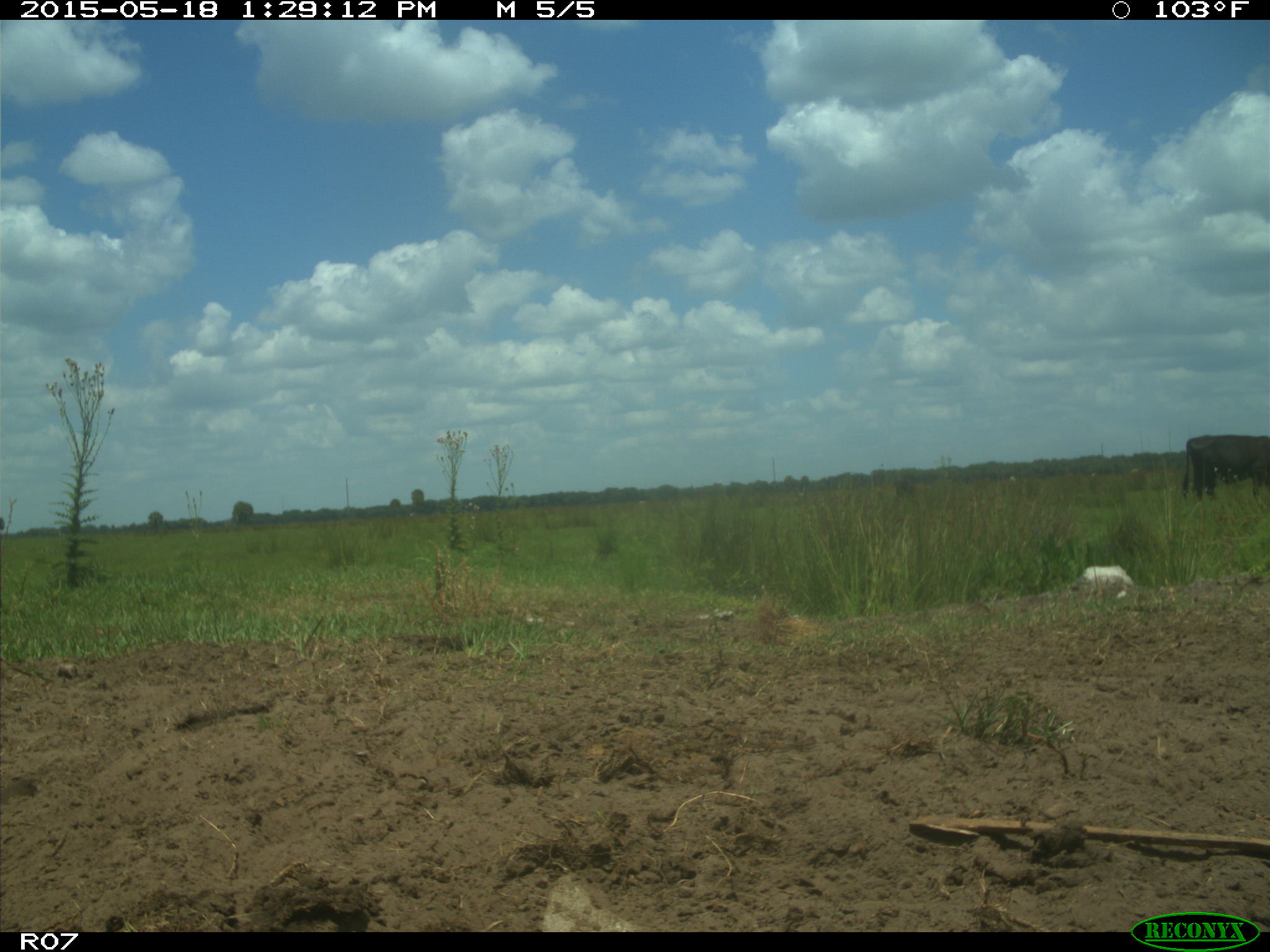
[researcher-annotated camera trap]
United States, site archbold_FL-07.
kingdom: Animalia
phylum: Chordata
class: Mammalia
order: Artiodactyla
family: Bovidae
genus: Bos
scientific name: Bos taurus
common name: domestic cow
Bos taurus (domestic cow).